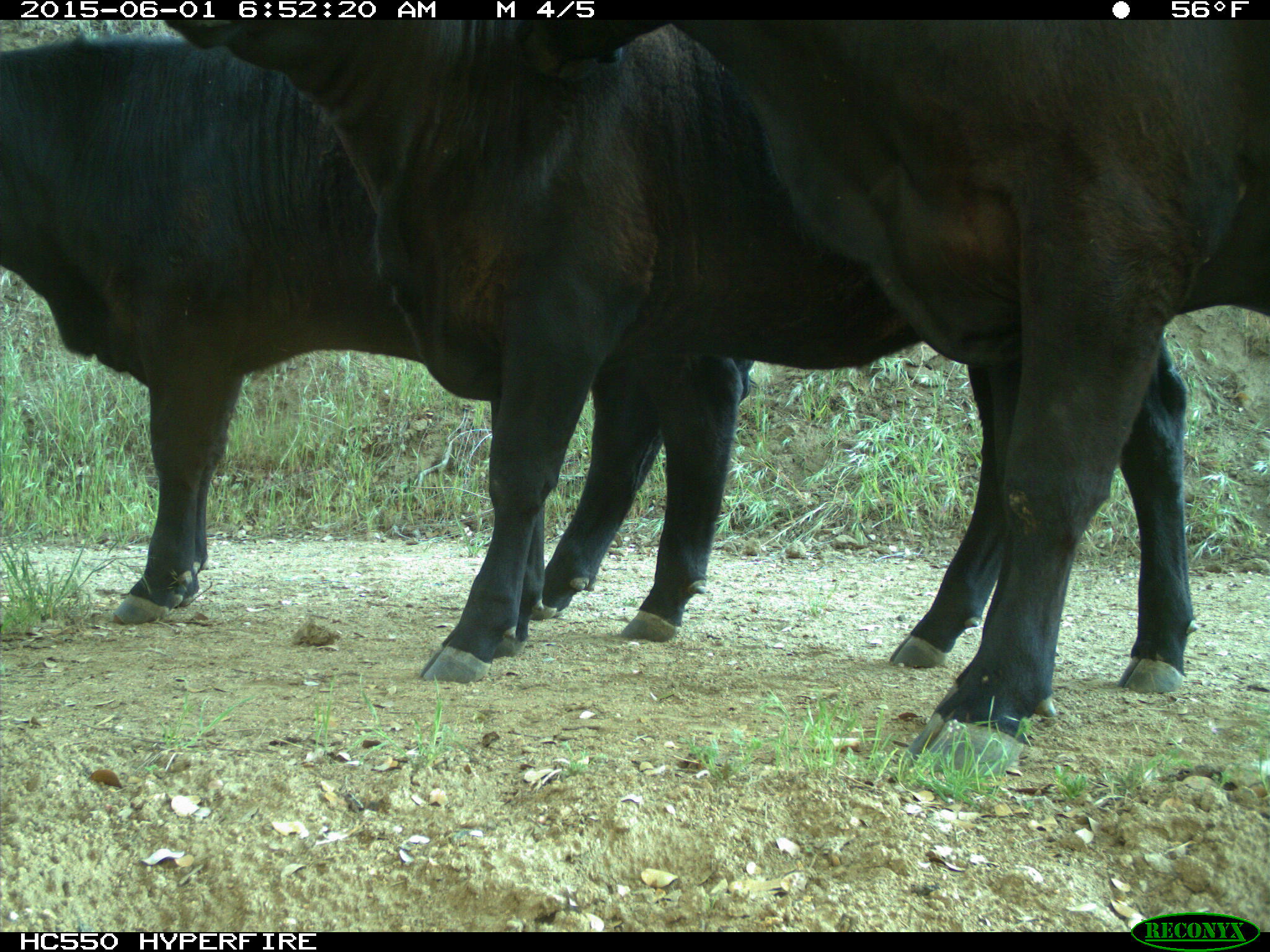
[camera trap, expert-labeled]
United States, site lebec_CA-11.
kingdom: Animalia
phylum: Chordata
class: Mammalia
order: Artiodactyla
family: Bovidae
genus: Bos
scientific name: Bos taurus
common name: domestic cow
Bos taurus (domestic cow).